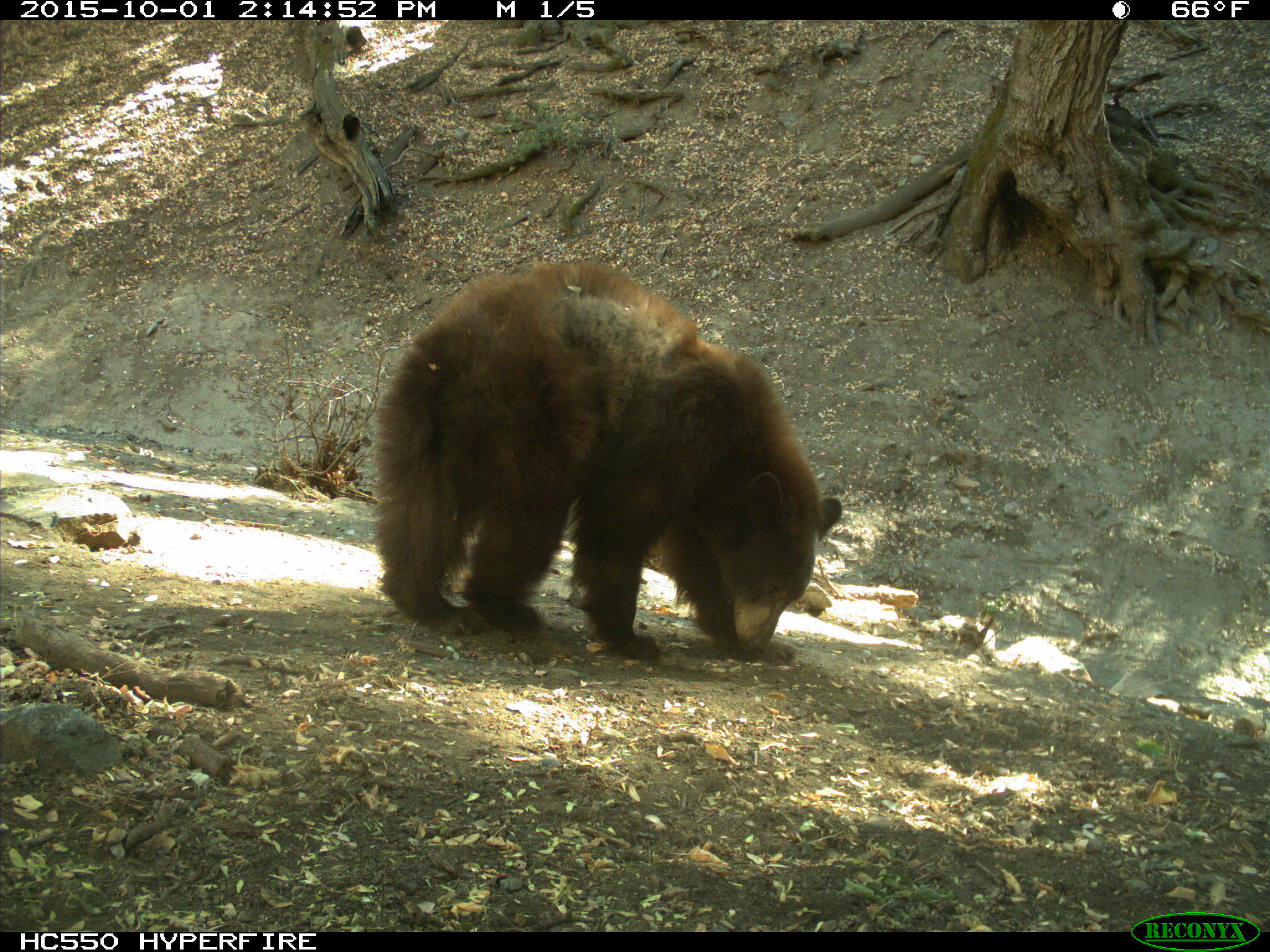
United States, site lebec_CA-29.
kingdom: Animalia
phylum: Chordata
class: Mammalia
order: Carnivora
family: Ursidae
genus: Ursus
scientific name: Ursus americanus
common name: american black bear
Ursus americanus (american black bear).